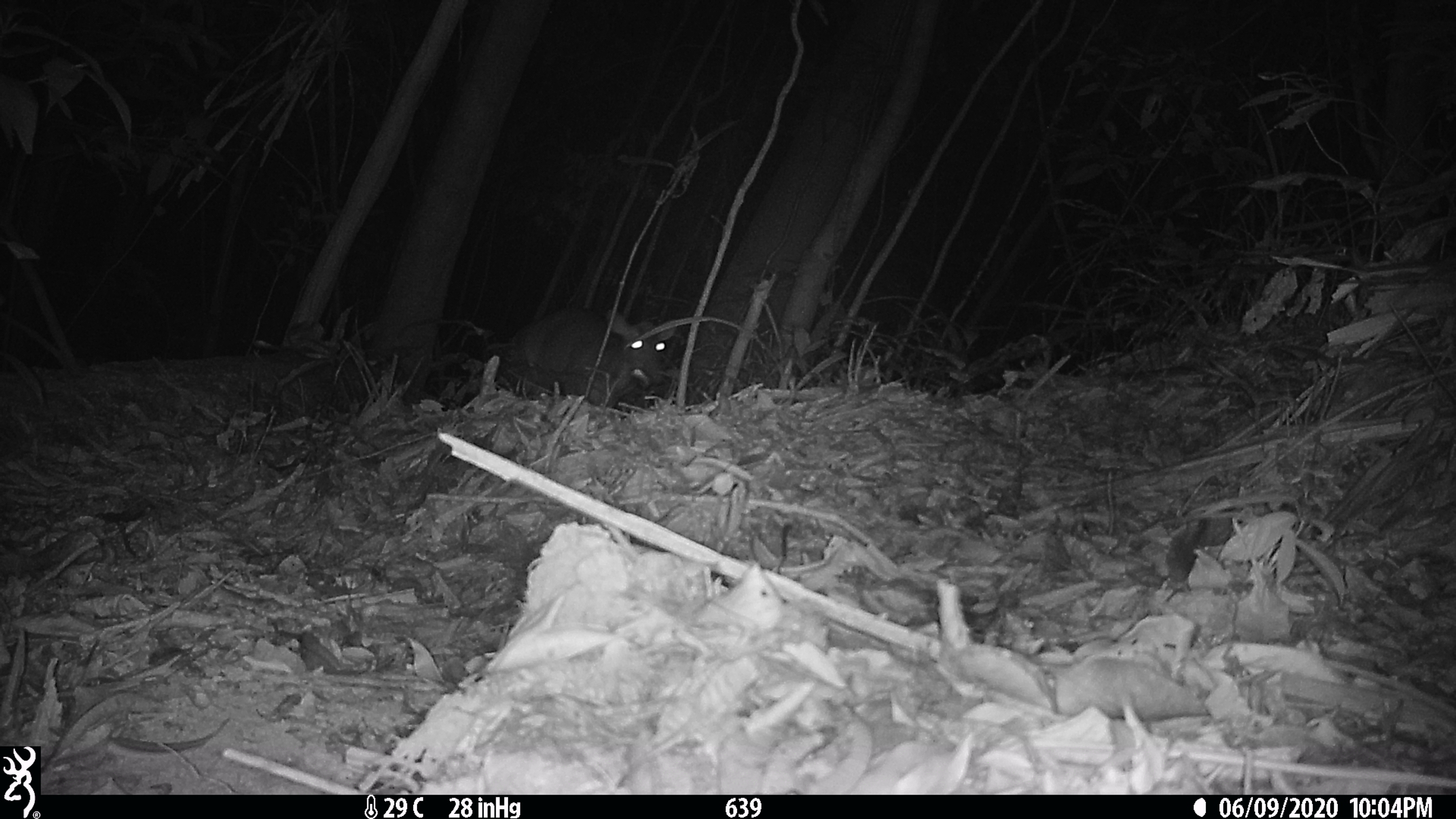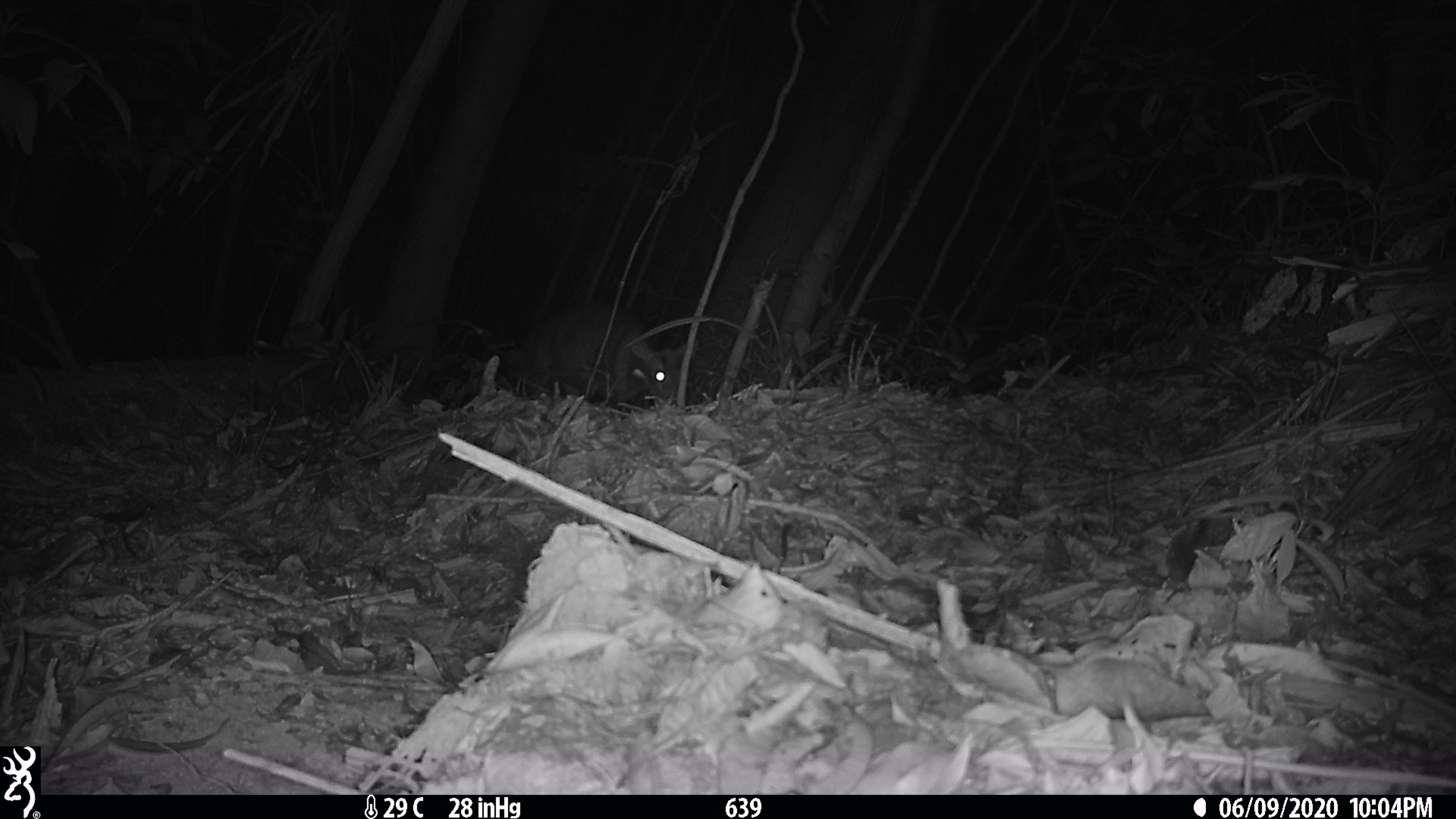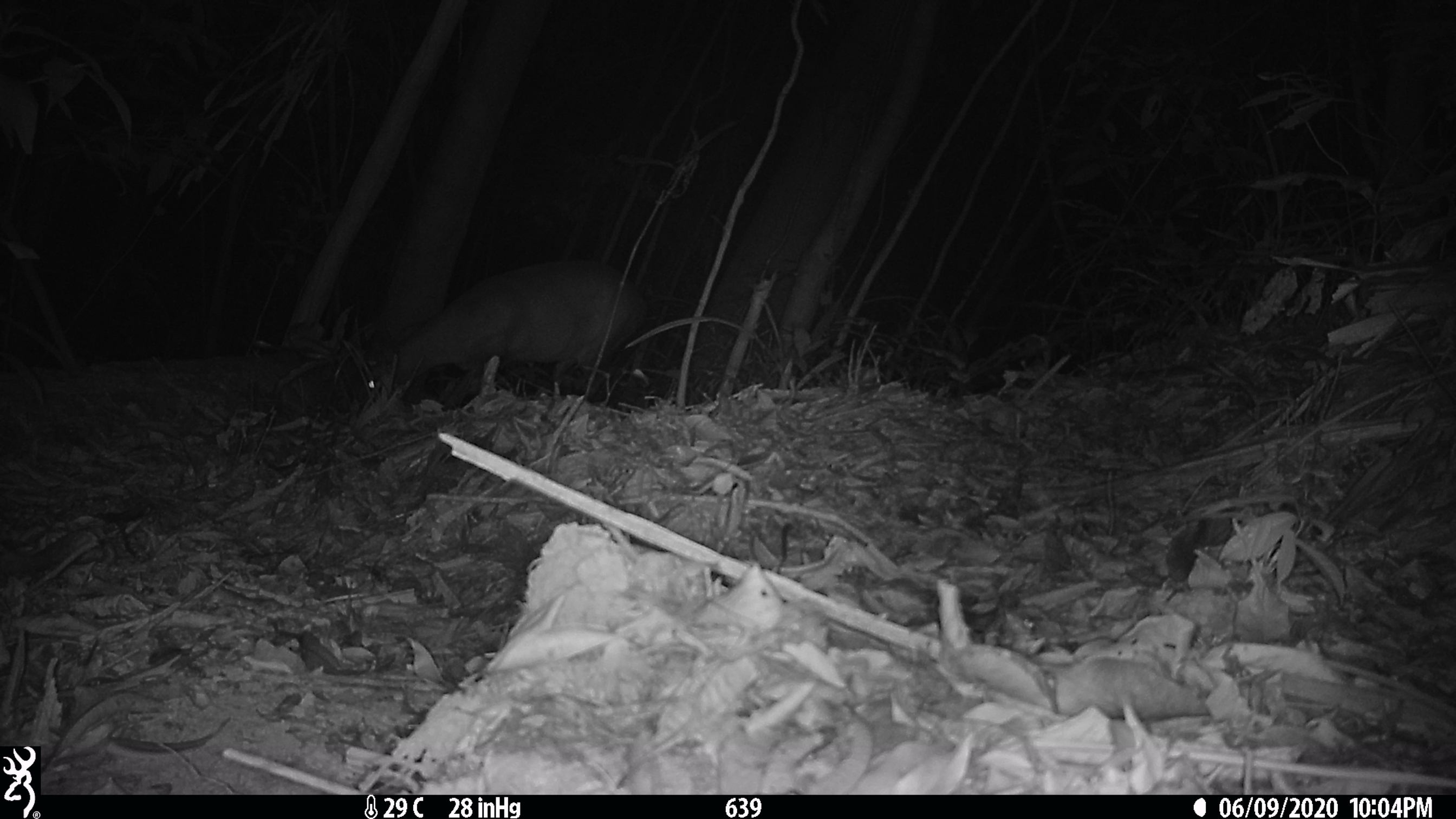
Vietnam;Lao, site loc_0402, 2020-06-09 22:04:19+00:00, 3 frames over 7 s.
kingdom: Animalia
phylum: Chordata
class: Mammalia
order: Artiodactyla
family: Cervidae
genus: Muntiacus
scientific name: Muntiacus rooseveltorum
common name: roosevelt's muntjac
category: roosevelts muntjac group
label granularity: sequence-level